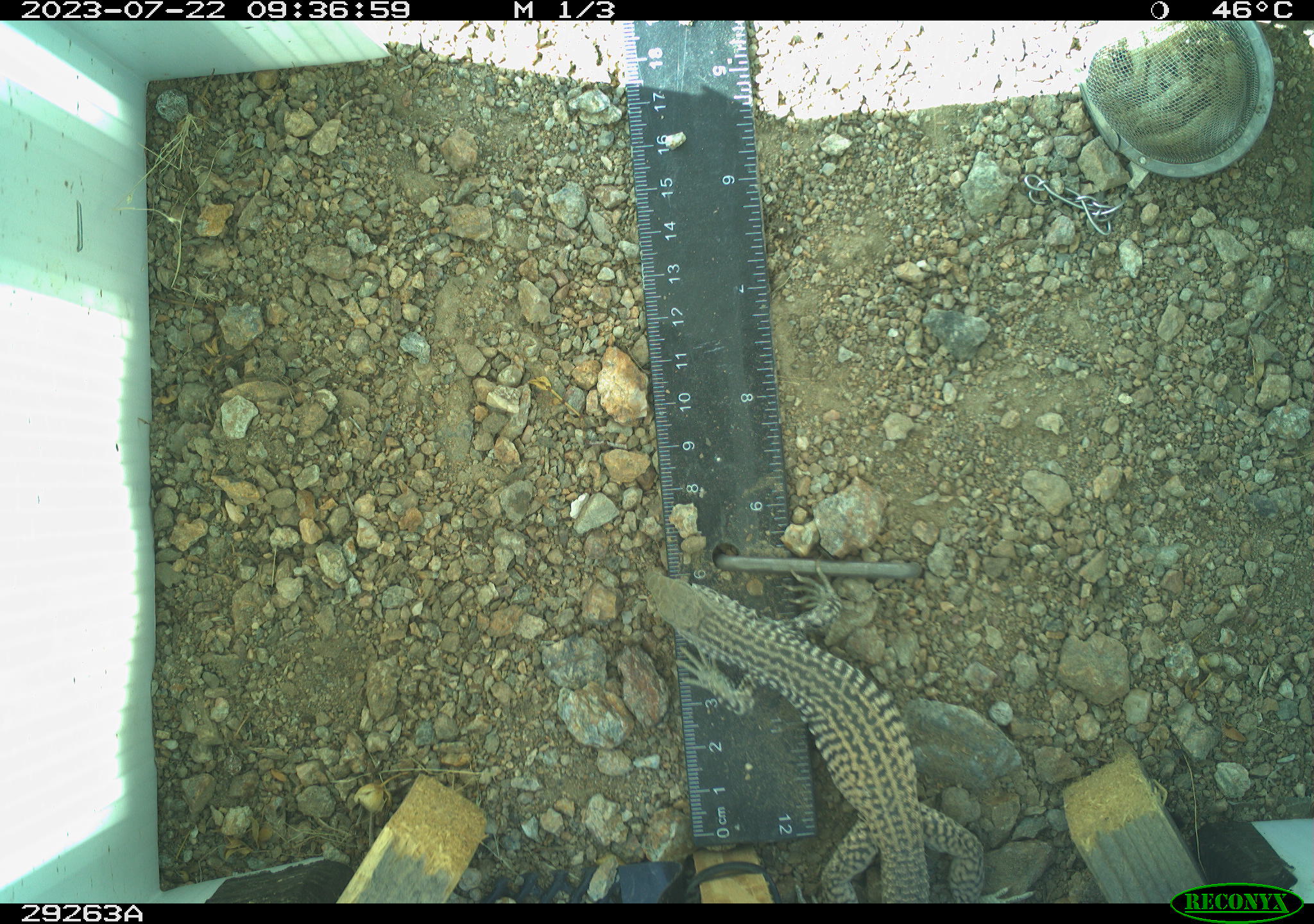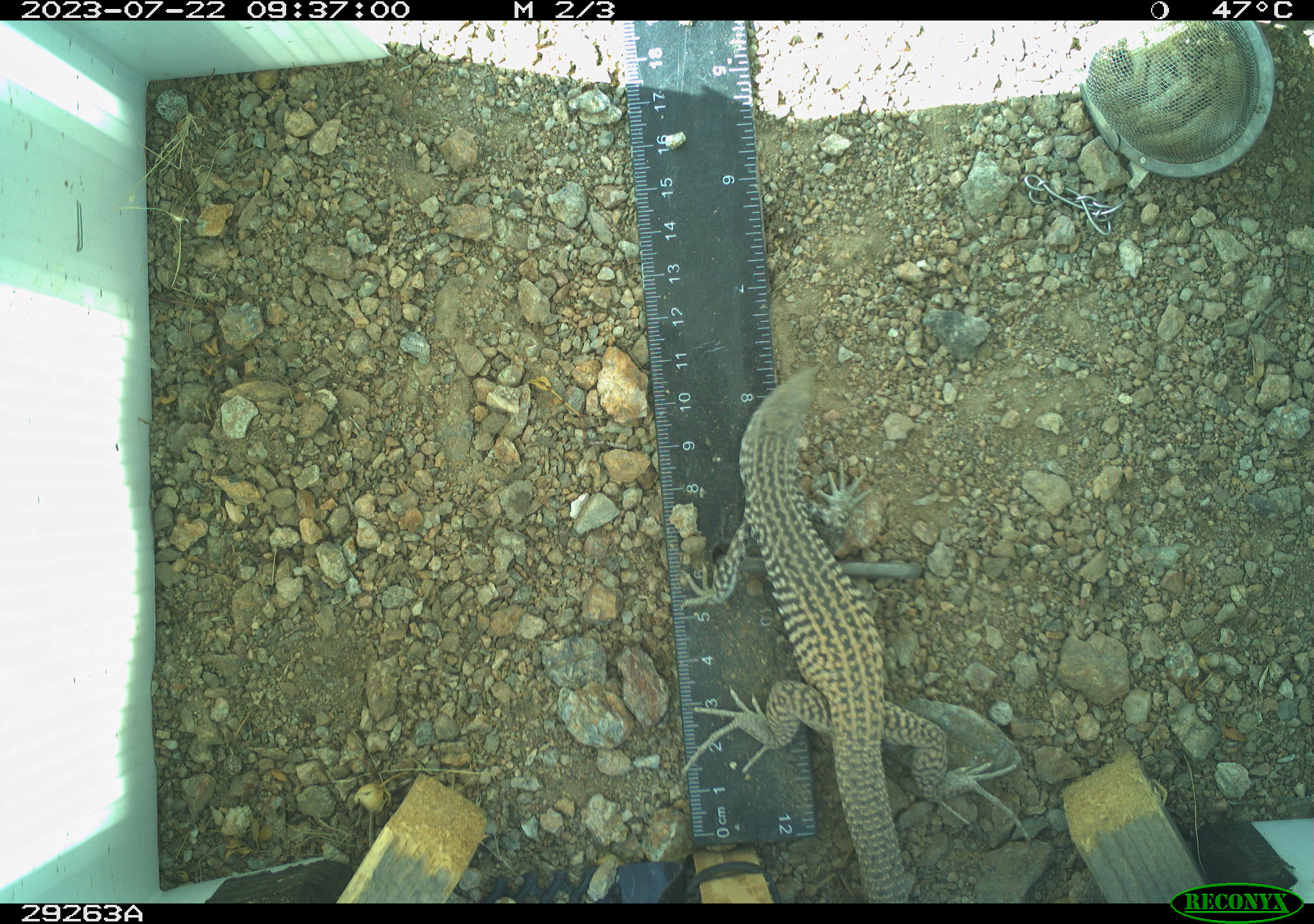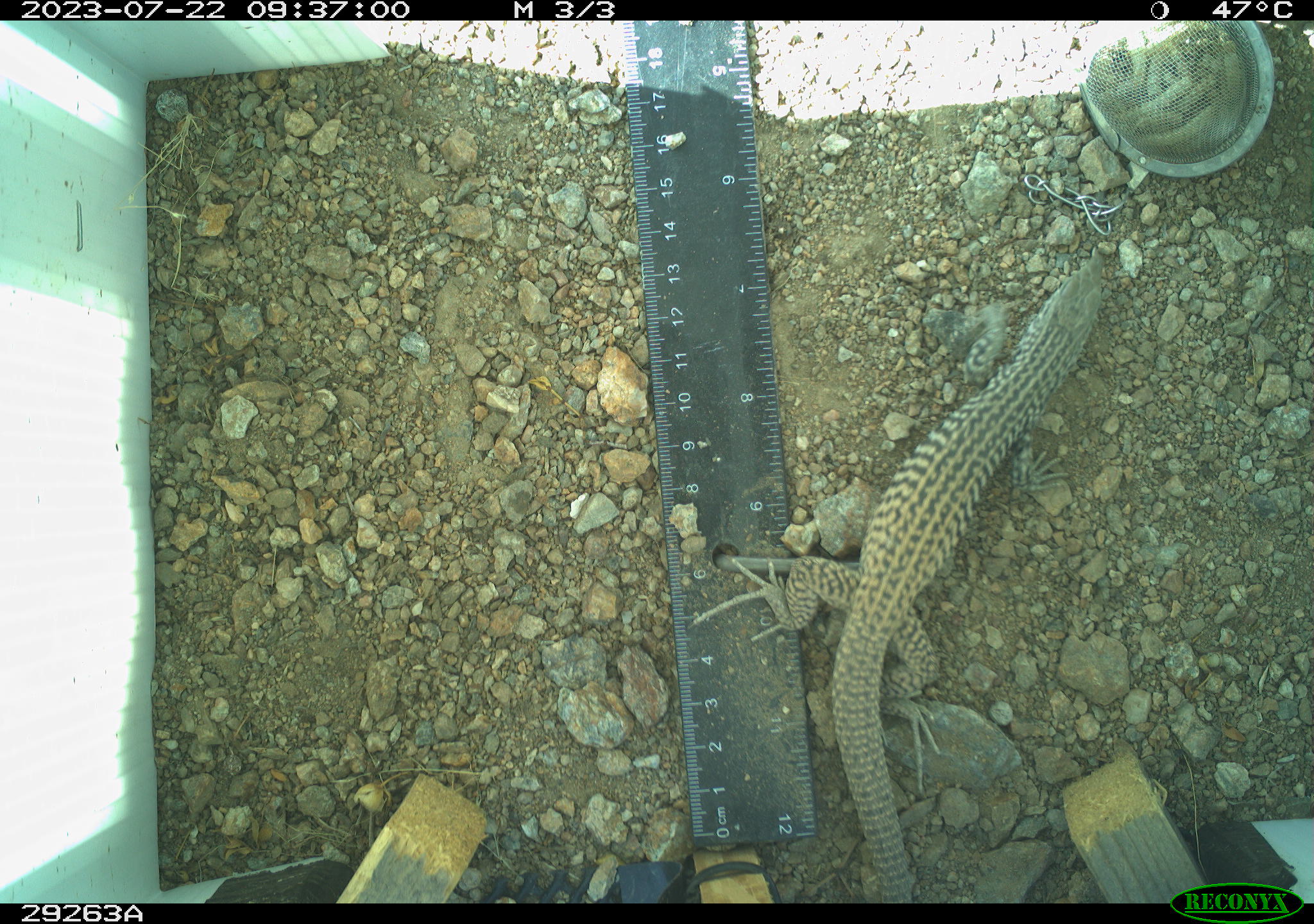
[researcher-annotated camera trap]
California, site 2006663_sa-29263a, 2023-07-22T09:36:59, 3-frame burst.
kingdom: Animalia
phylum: Chordata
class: Reptilia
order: Squamata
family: Teiidae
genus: Aspidoscelis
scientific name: Aspidoscelis tigris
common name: western whiptail